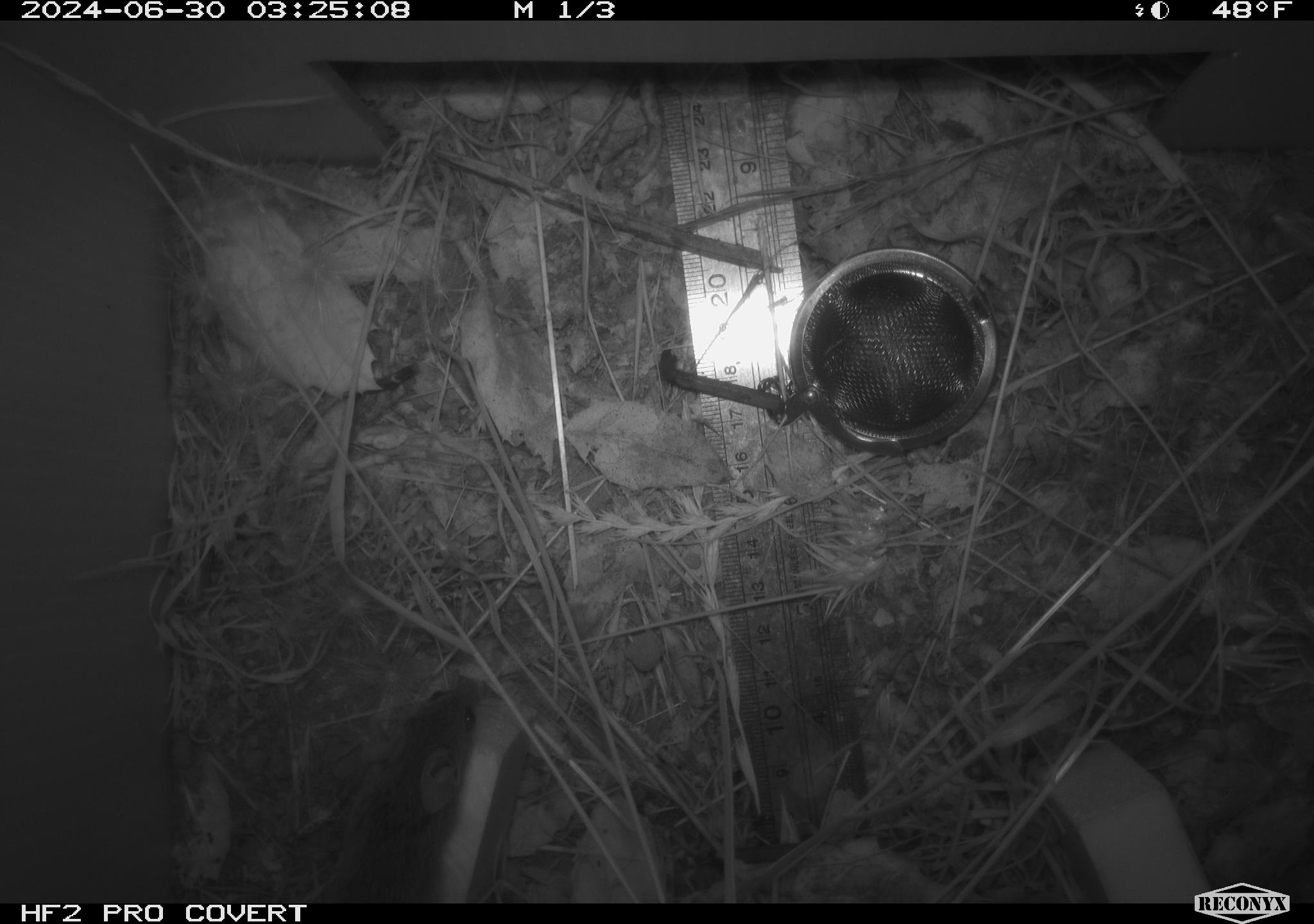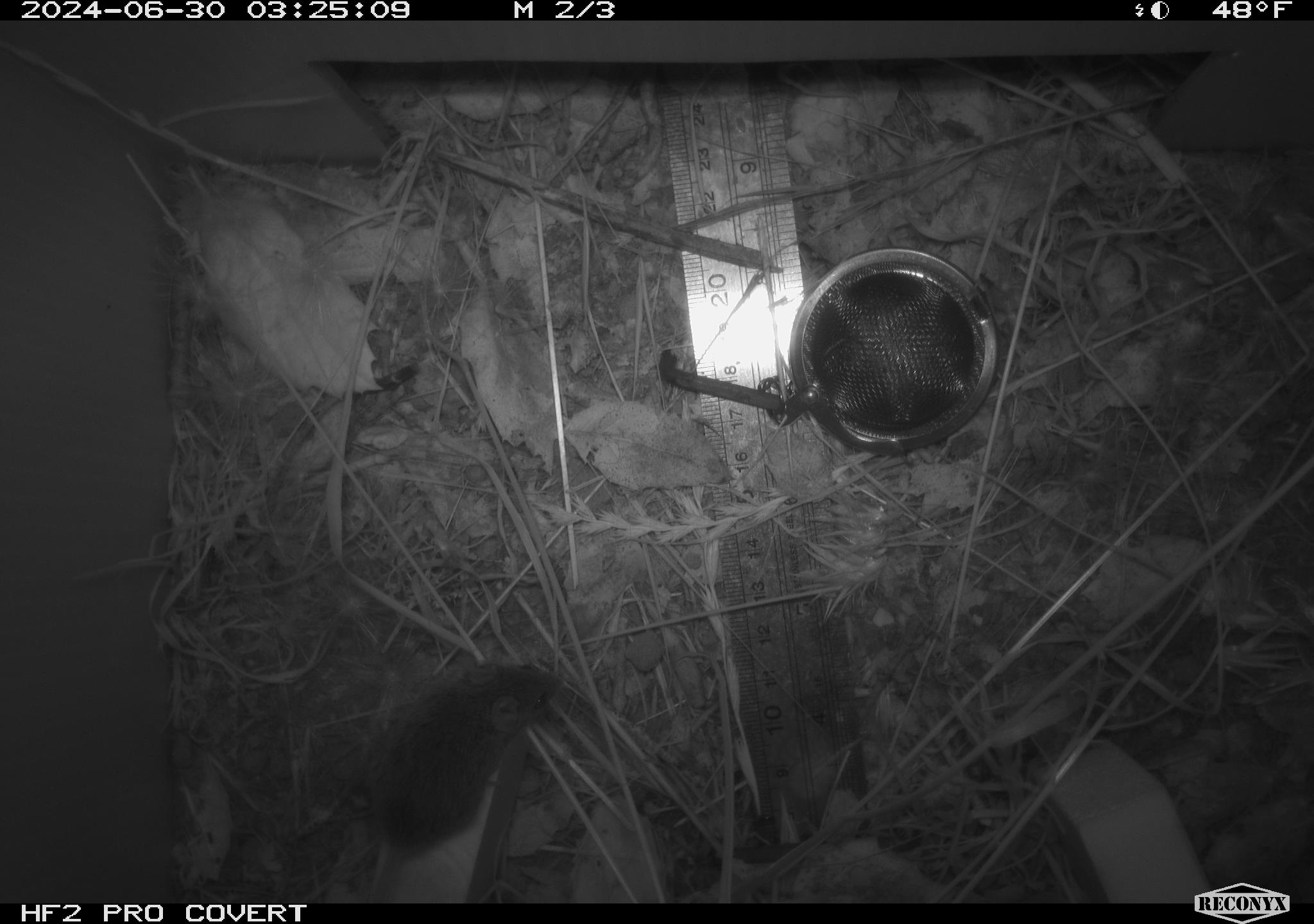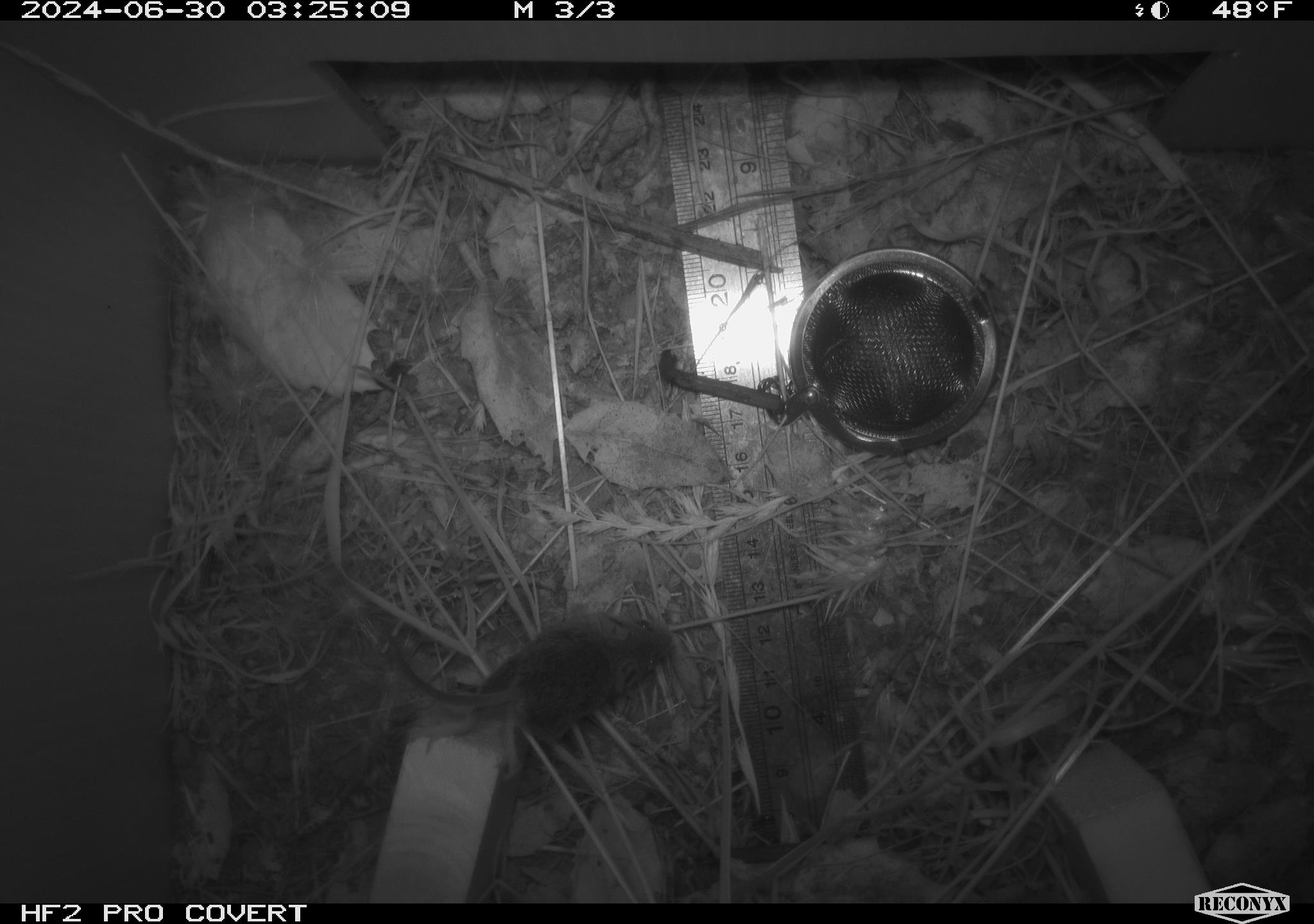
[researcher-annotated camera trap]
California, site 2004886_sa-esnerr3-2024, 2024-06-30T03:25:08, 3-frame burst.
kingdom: Animalia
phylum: Chordata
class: Mammalia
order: Rodentia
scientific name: Rodentia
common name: rodent